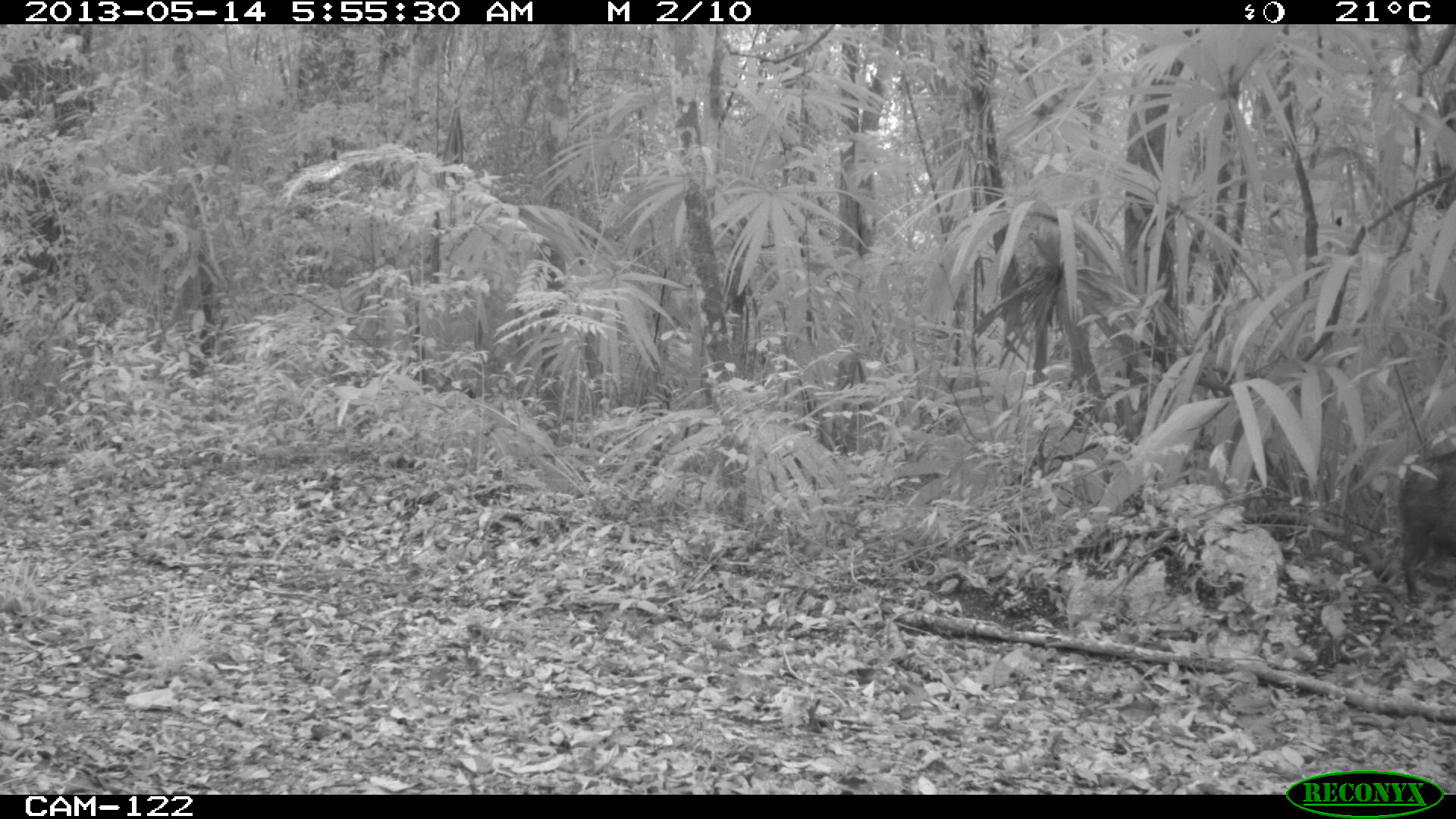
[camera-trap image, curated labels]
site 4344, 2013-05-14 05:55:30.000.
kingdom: Animalia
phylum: Chordata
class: Mammalia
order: Artiodactyla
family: Tayassuidae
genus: Pecari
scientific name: Pecari tajacu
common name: collared peccary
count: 2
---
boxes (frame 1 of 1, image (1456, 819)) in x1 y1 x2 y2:
pecari tajacu: 1395 449 1456 606